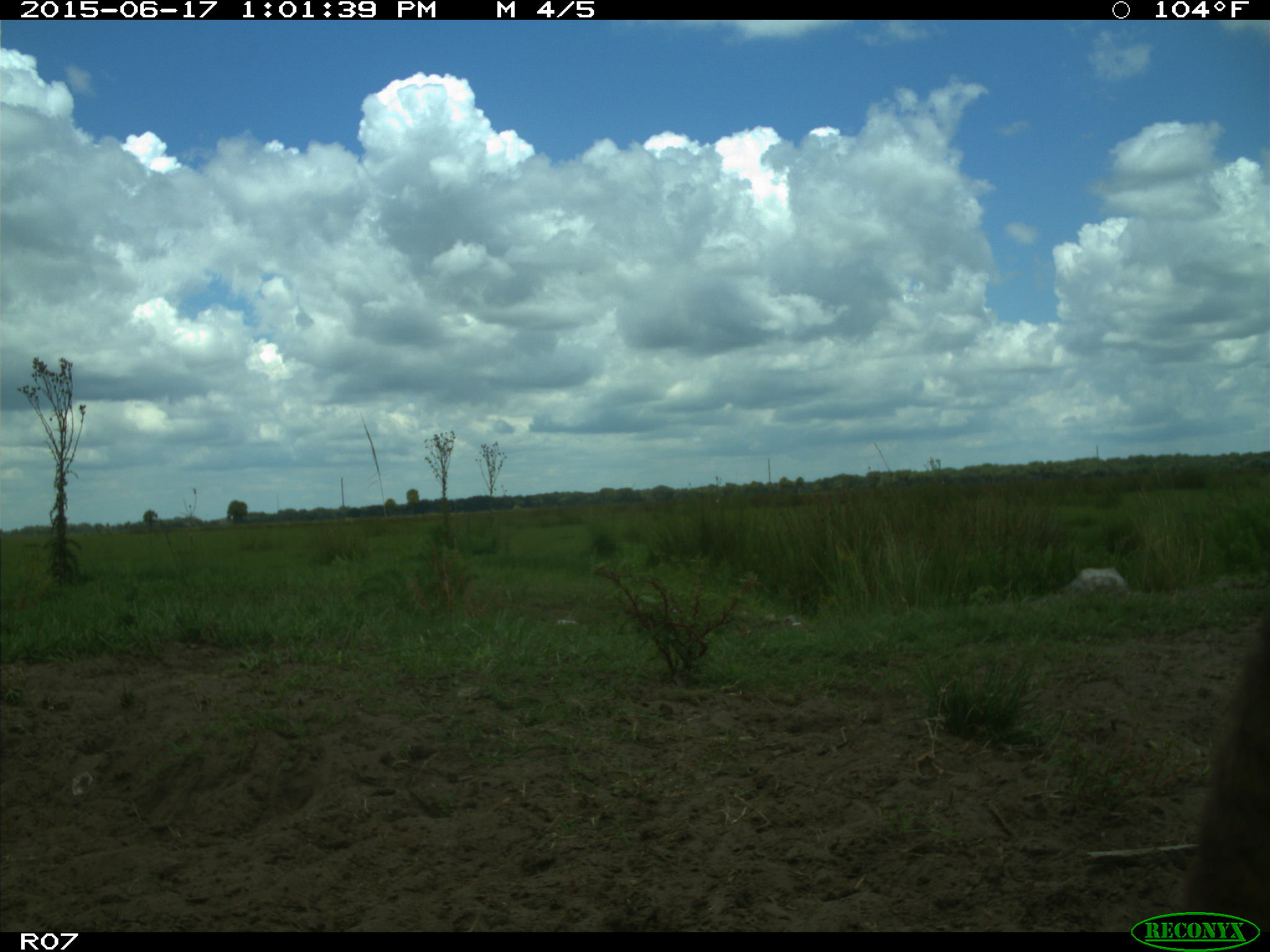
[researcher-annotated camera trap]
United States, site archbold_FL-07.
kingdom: Animalia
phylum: Chordata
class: Mammalia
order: Artiodactyla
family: Bovidae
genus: Bos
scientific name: Bos taurus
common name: domestic cow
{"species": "Bos taurus (domestic cow)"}